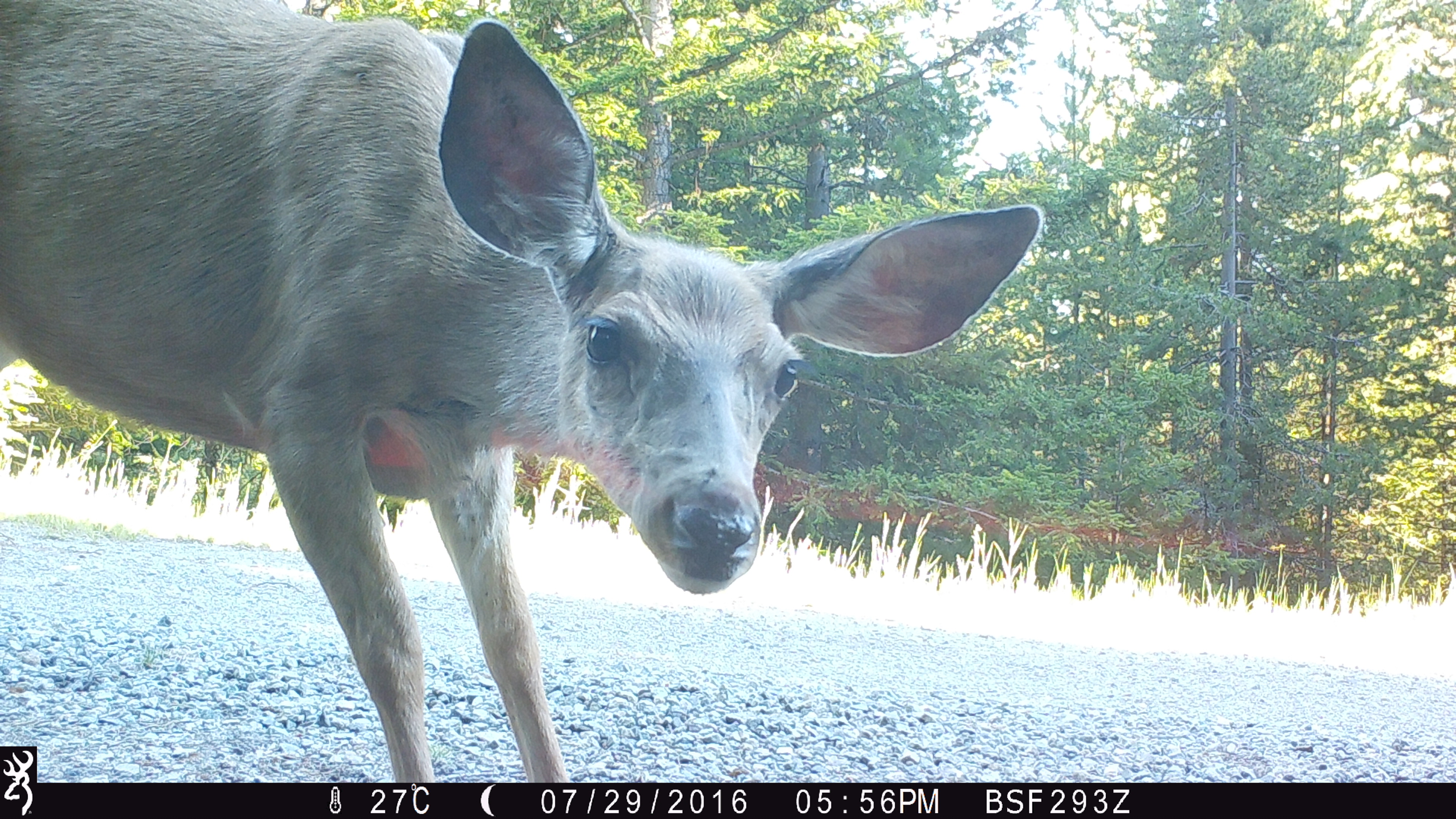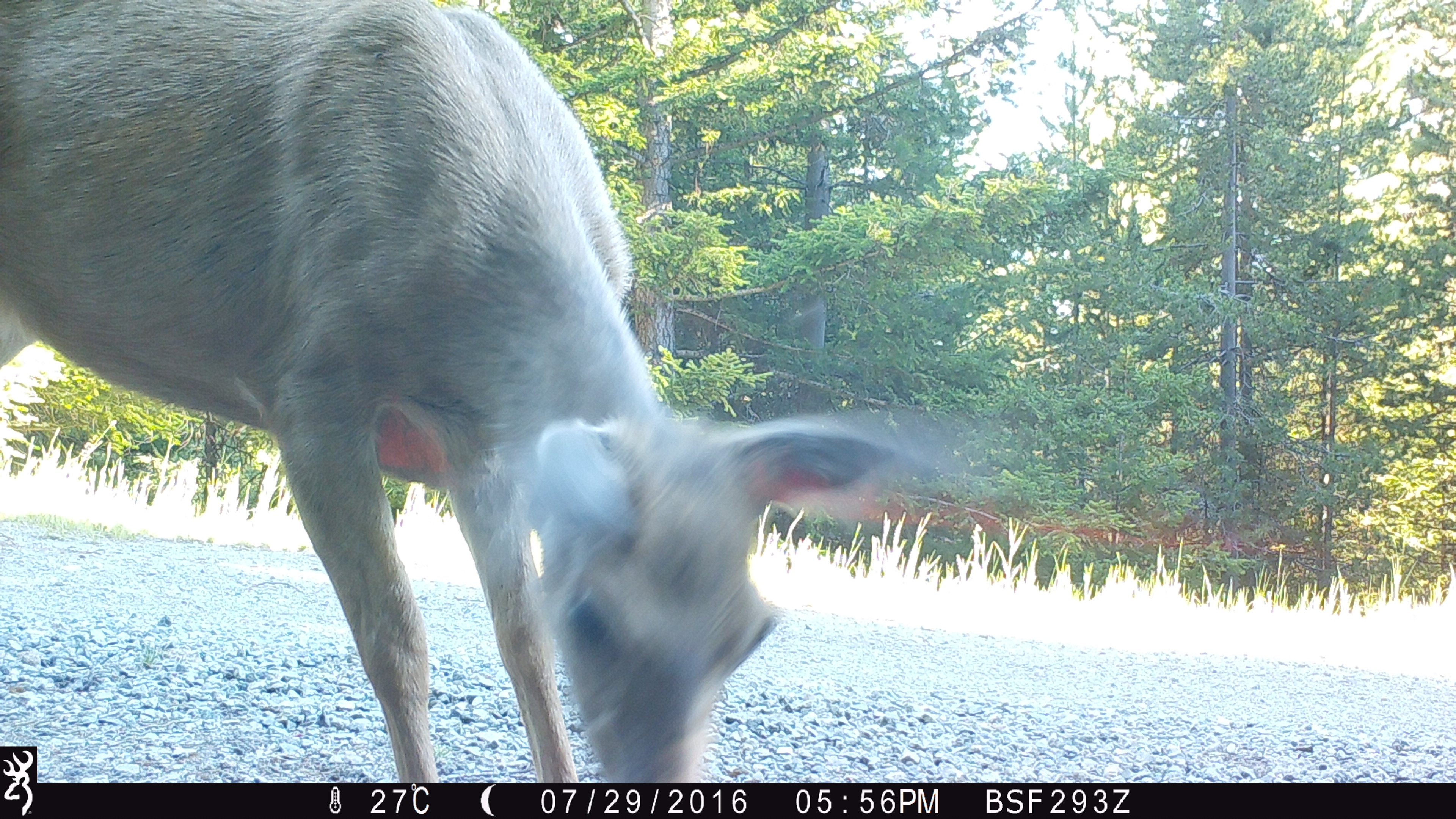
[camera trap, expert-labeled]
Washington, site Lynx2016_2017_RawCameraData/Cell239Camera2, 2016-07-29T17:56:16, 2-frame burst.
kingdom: Animalia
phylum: Chordata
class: Mammalia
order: Artiodactyla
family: Cervidae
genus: Odocoileus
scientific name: Odocoileus hemionus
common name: mule deer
Odocoileus hemionus (mule deer). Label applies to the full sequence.